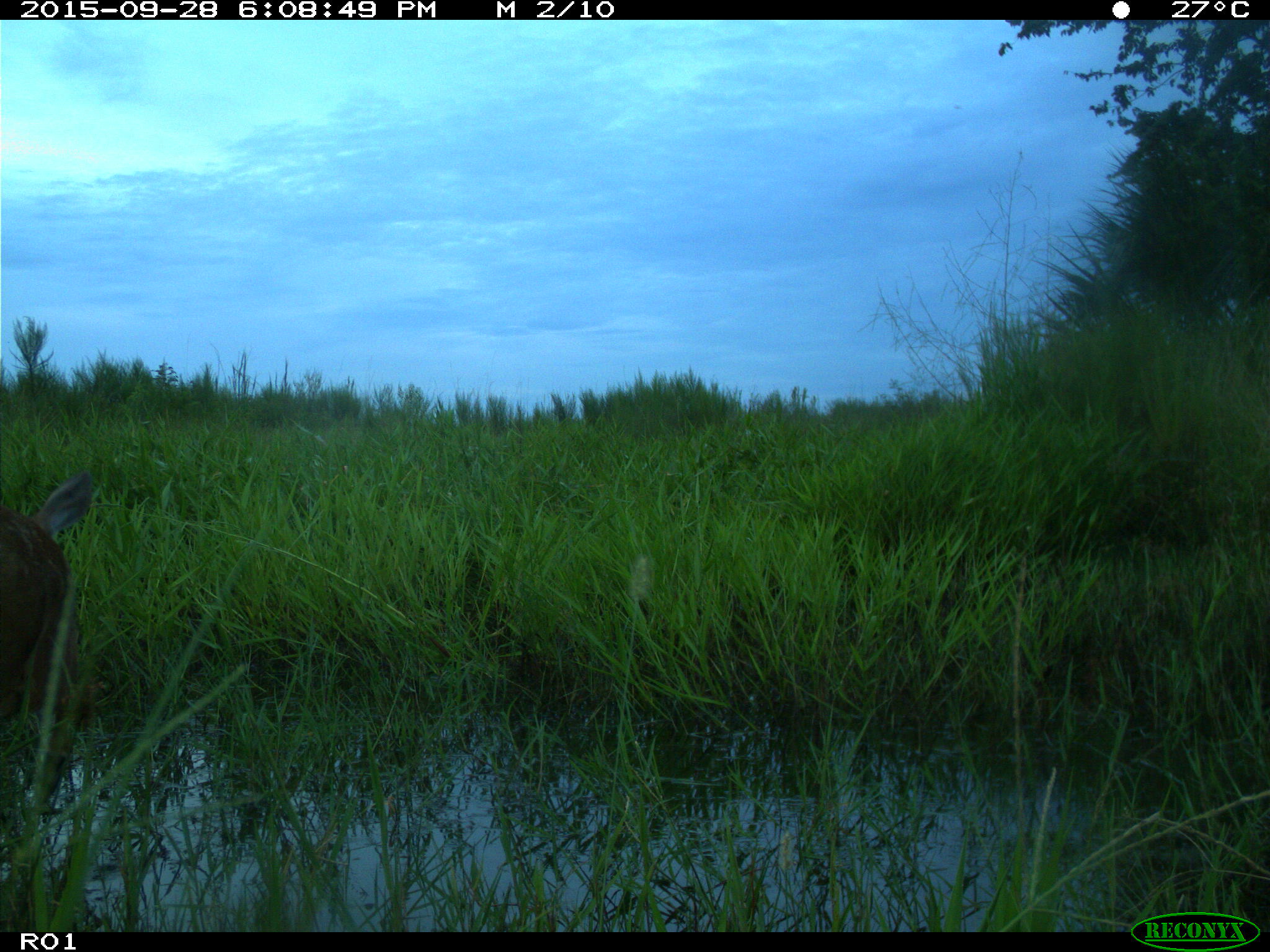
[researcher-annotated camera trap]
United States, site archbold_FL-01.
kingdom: Animalia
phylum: Chordata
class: Mammalia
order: Artiodactyla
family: Cervidae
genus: Odocoileus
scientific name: Odocoileus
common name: deer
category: unidentified deer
Unidentified deer (deer) (Odocoileus).